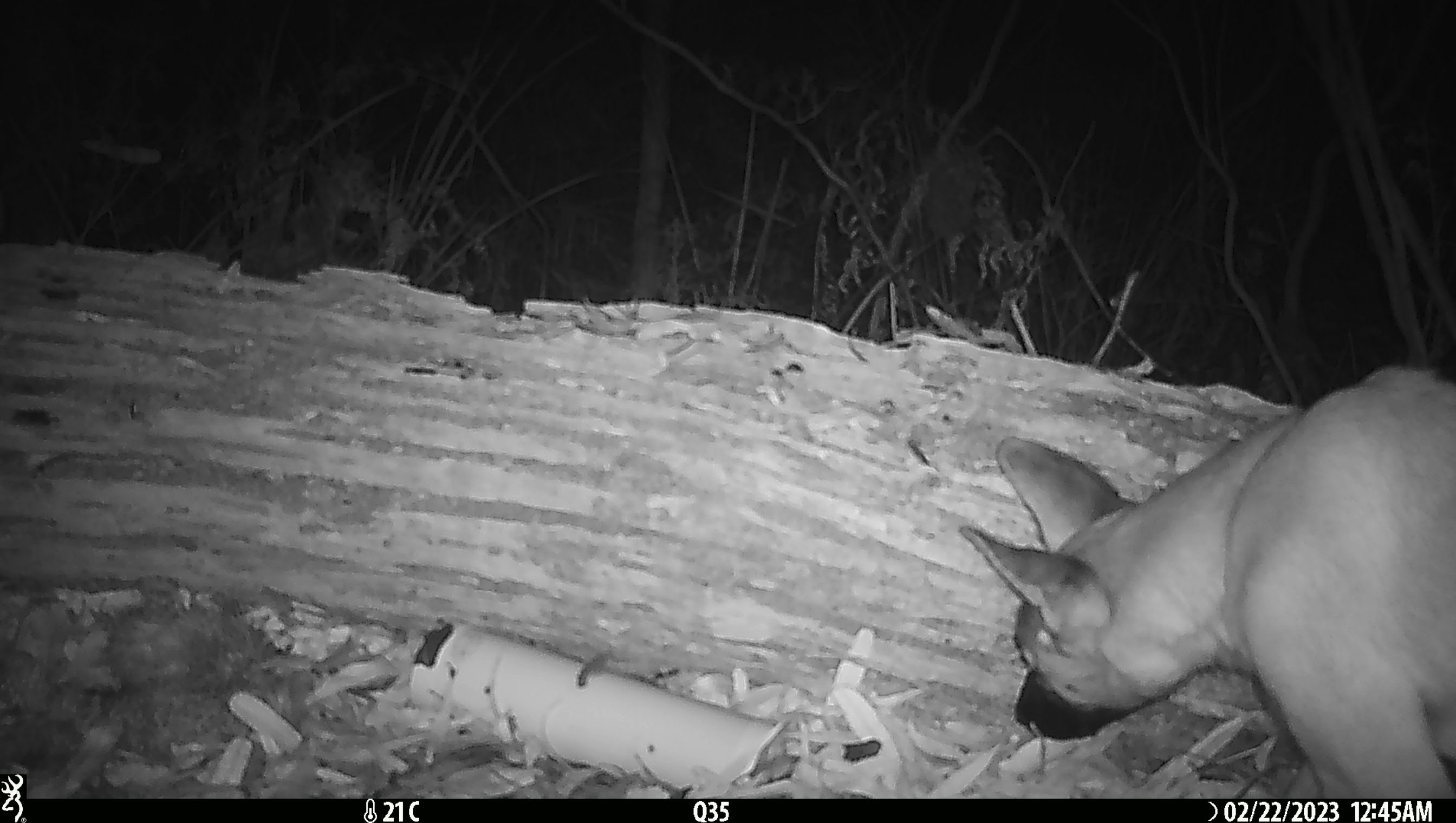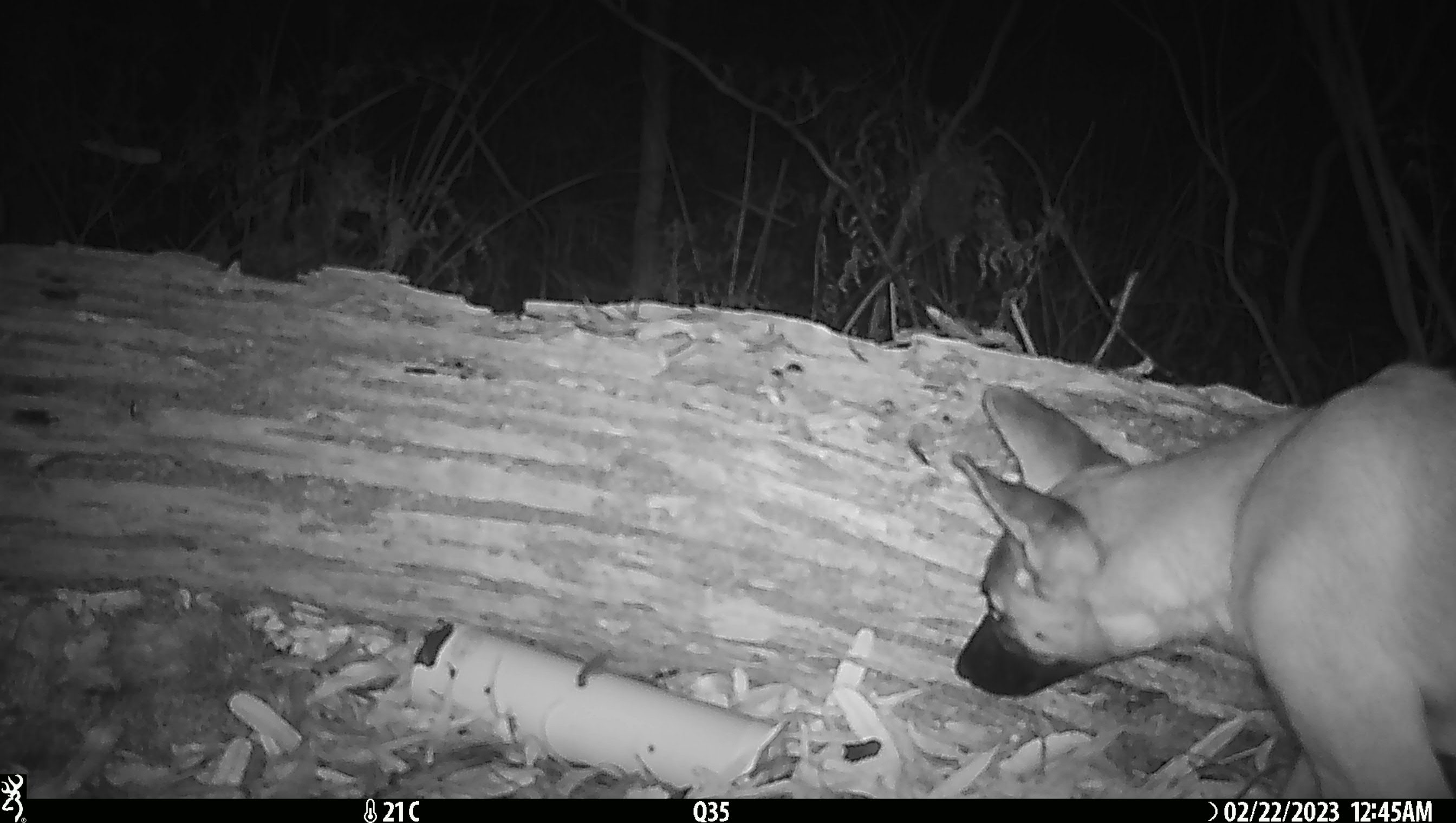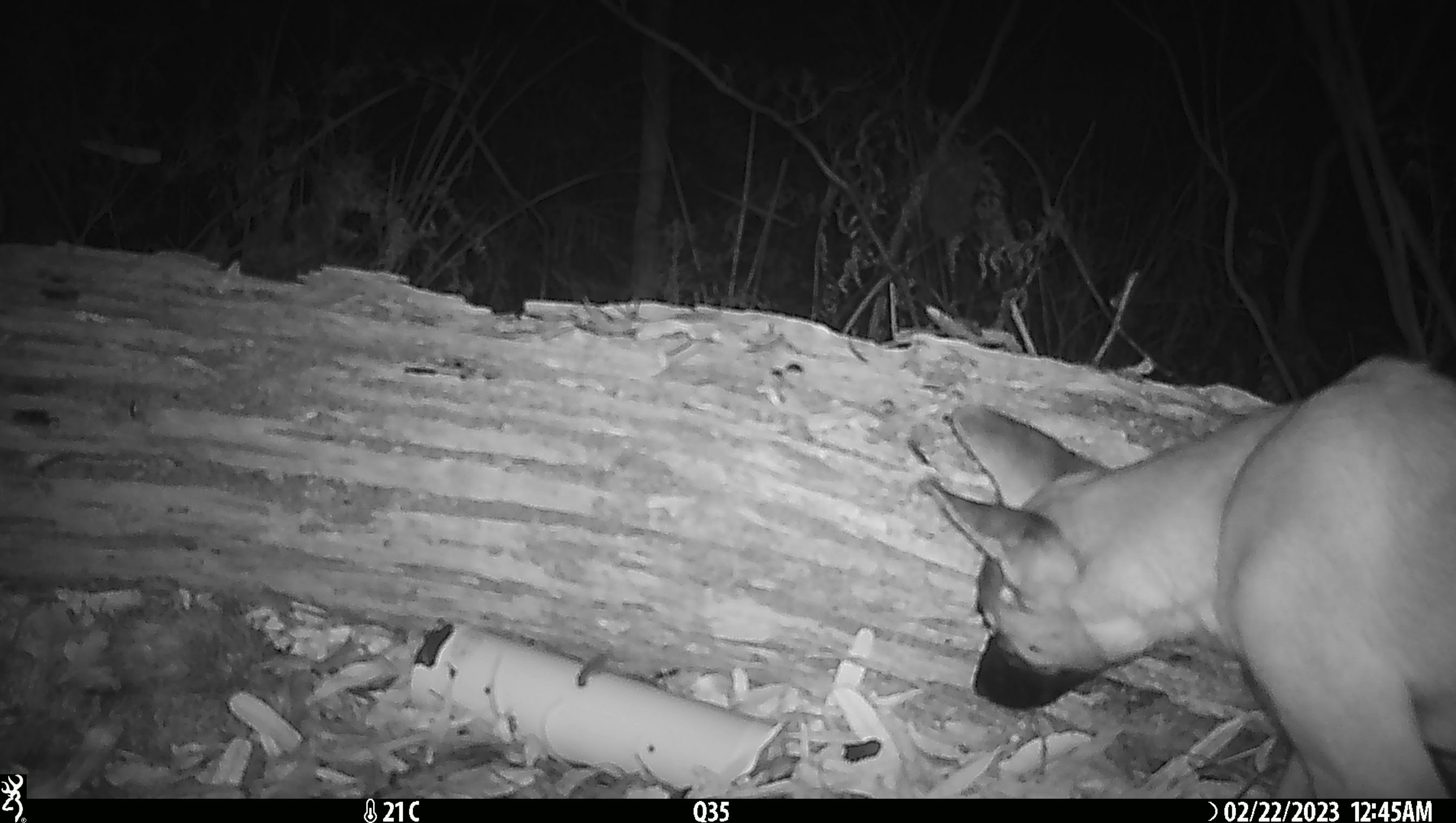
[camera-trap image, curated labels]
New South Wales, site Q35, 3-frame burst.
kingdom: Animalia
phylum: Chordata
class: Mammalia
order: Carnivora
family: Canidae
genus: Canis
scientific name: Canis familiaris dingo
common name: dingo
Dingo (Canis familiaris dingo).